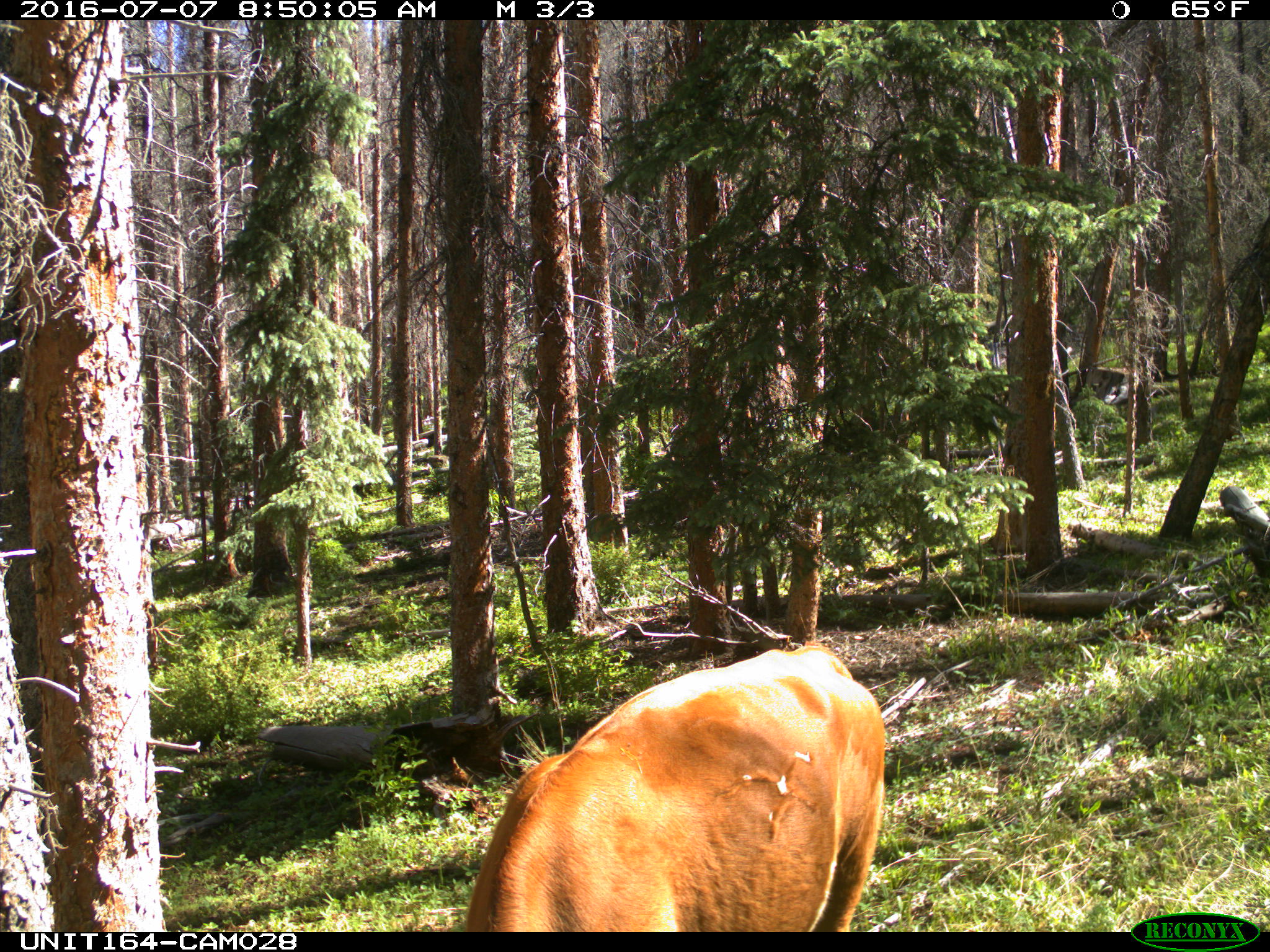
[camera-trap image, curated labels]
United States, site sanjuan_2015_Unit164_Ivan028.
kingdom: Animalia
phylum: Chordata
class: Mammalia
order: Artiodactyla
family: Bovidae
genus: Bos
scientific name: Bos taurus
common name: domestic cow